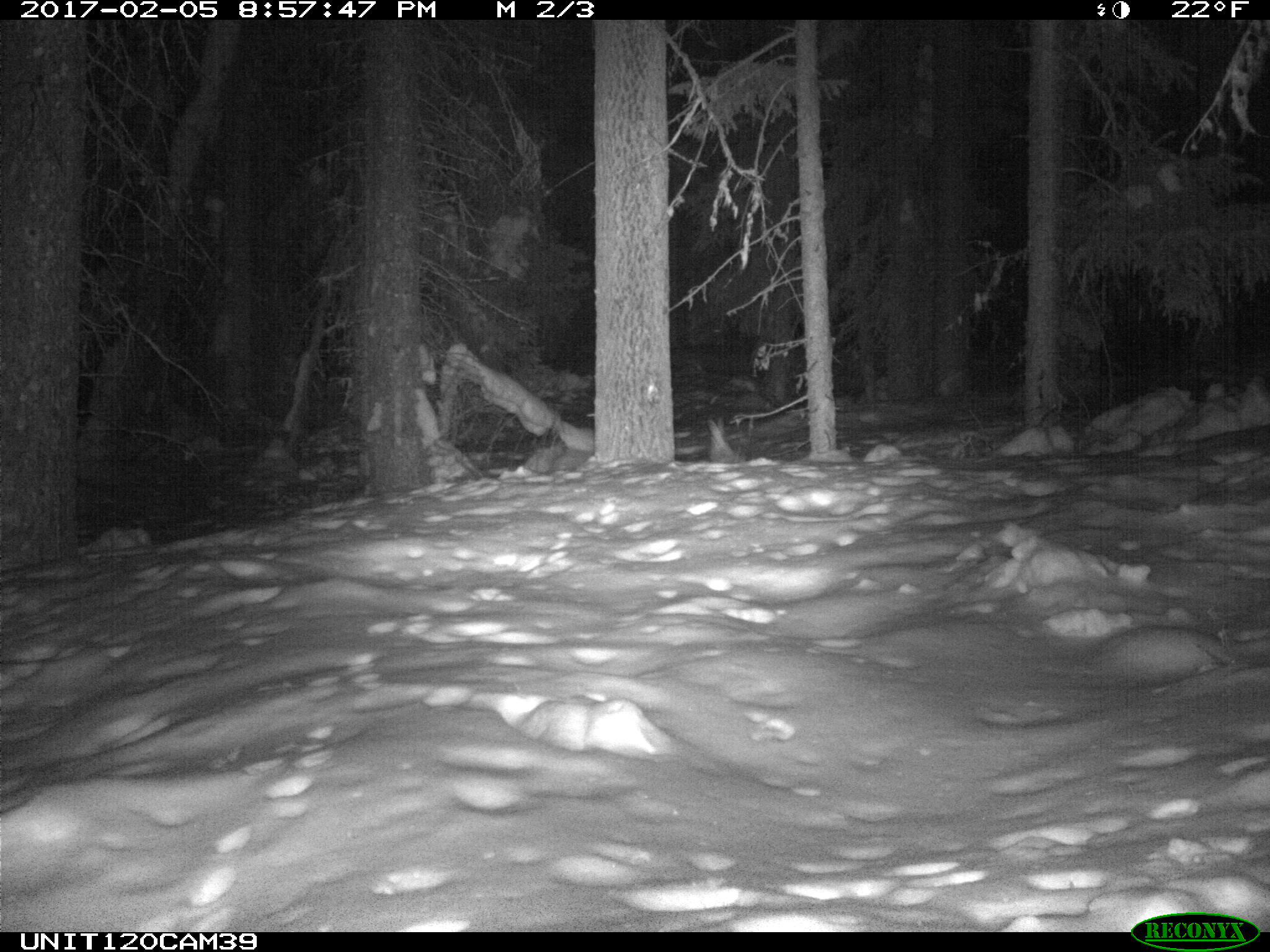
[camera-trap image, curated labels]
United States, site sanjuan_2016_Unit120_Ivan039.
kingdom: Animalia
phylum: Chordata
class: Mammalia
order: Lagomorpha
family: Leporidae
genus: Lepus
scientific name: Lepus americanus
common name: snowshoe hare